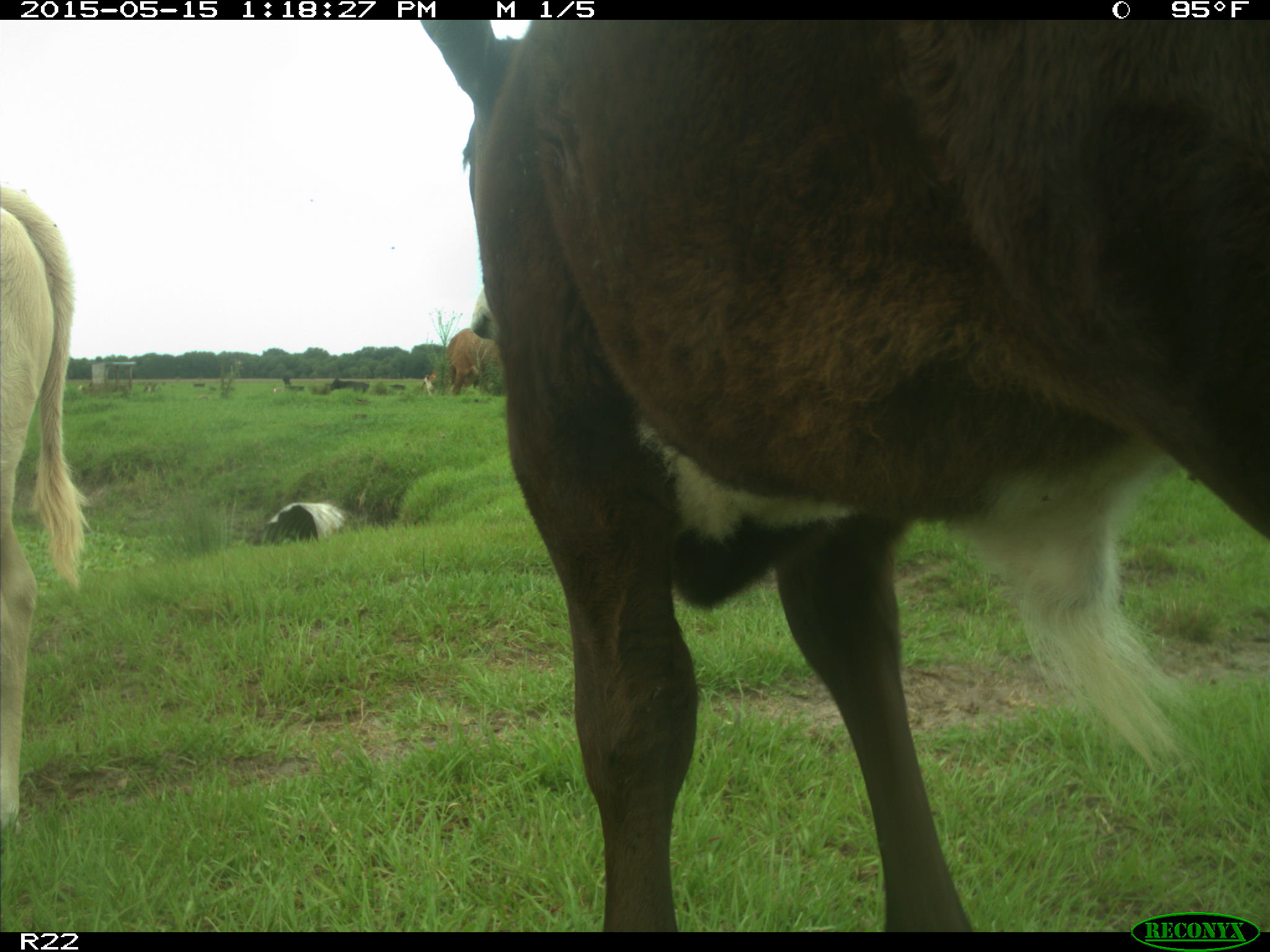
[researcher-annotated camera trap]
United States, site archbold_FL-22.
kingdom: Animalia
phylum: Chordata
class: Mammalia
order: Artiodactyla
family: Bovidae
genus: Bos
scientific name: Bos taurus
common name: domestic cow